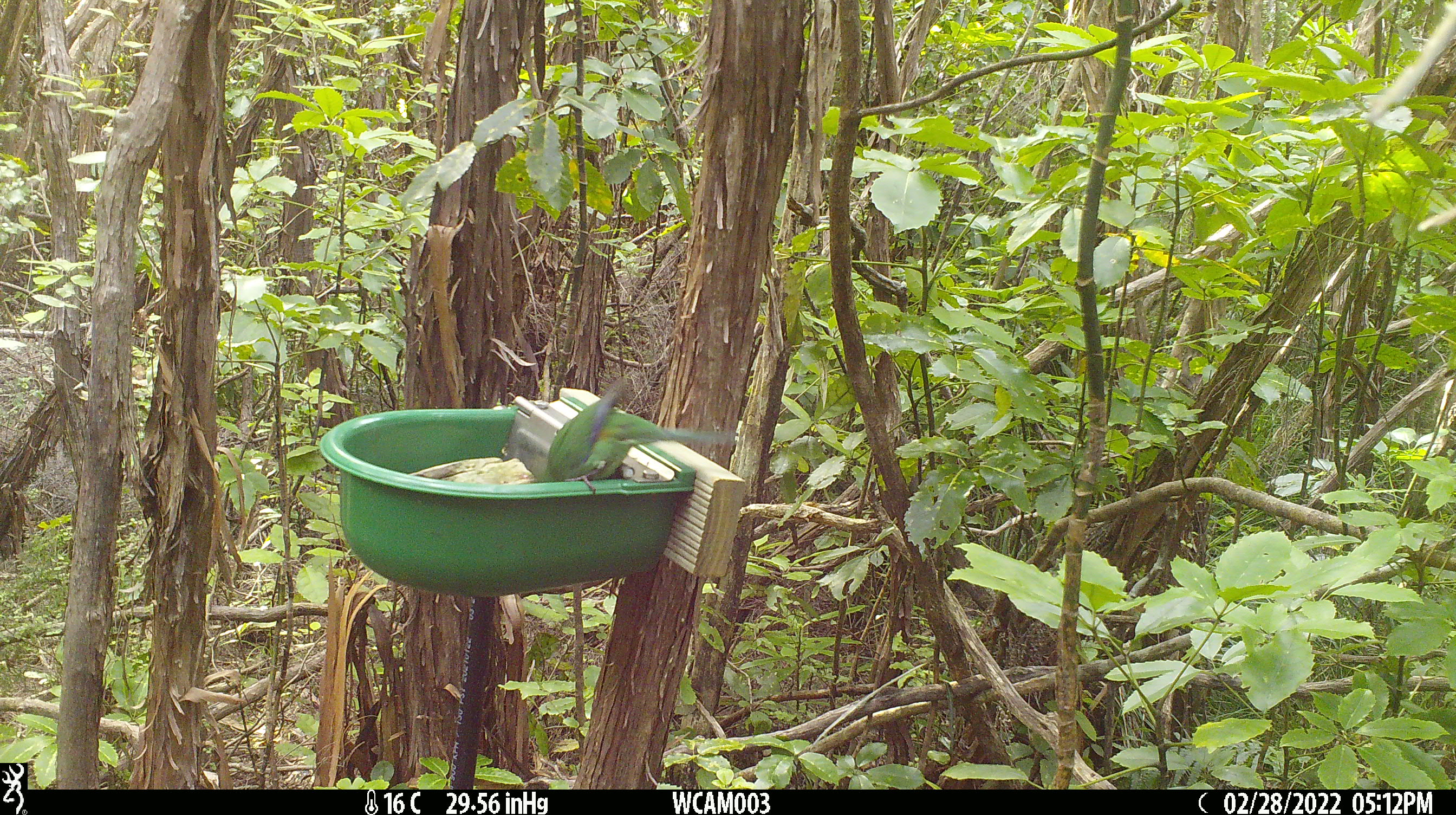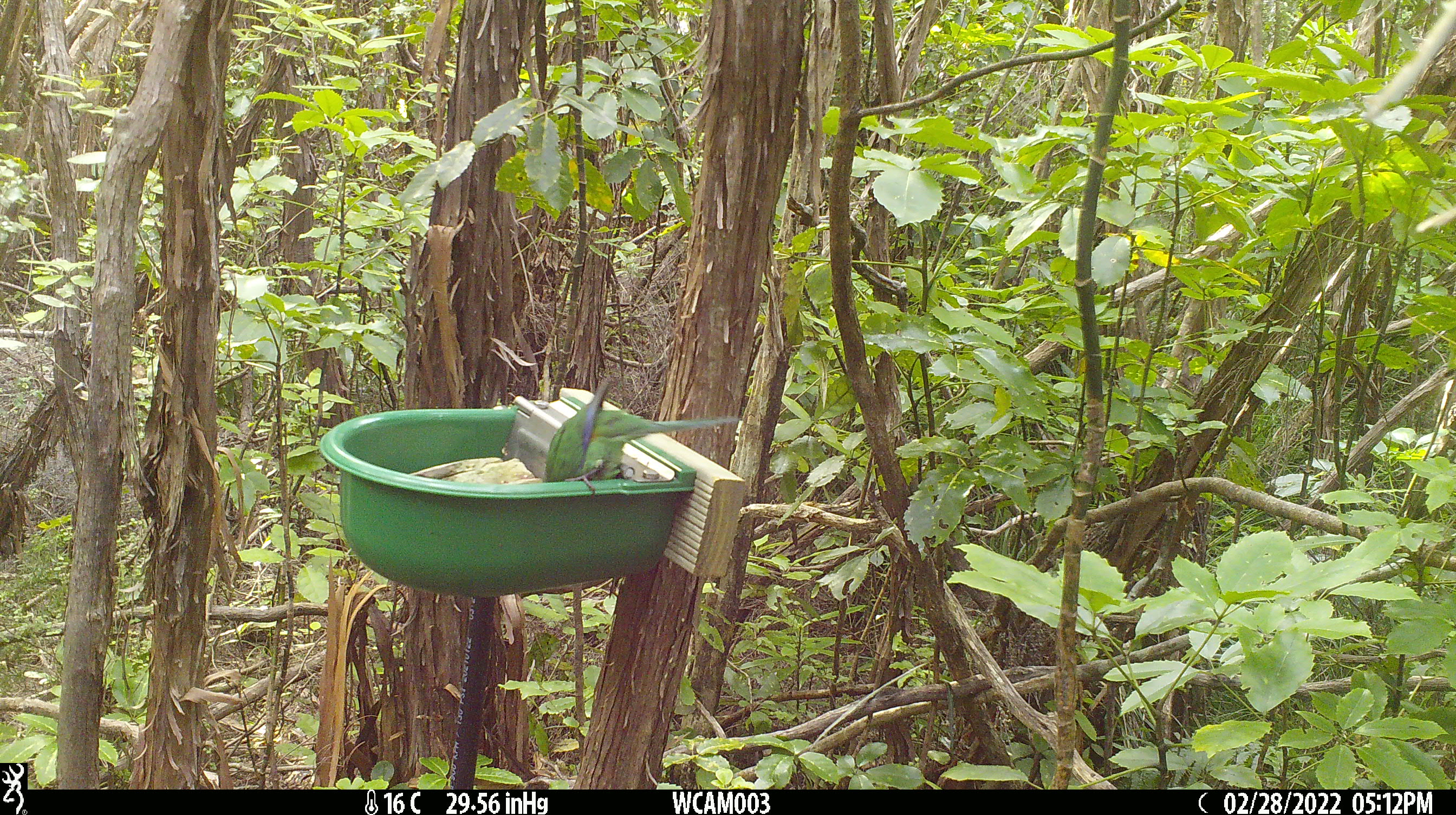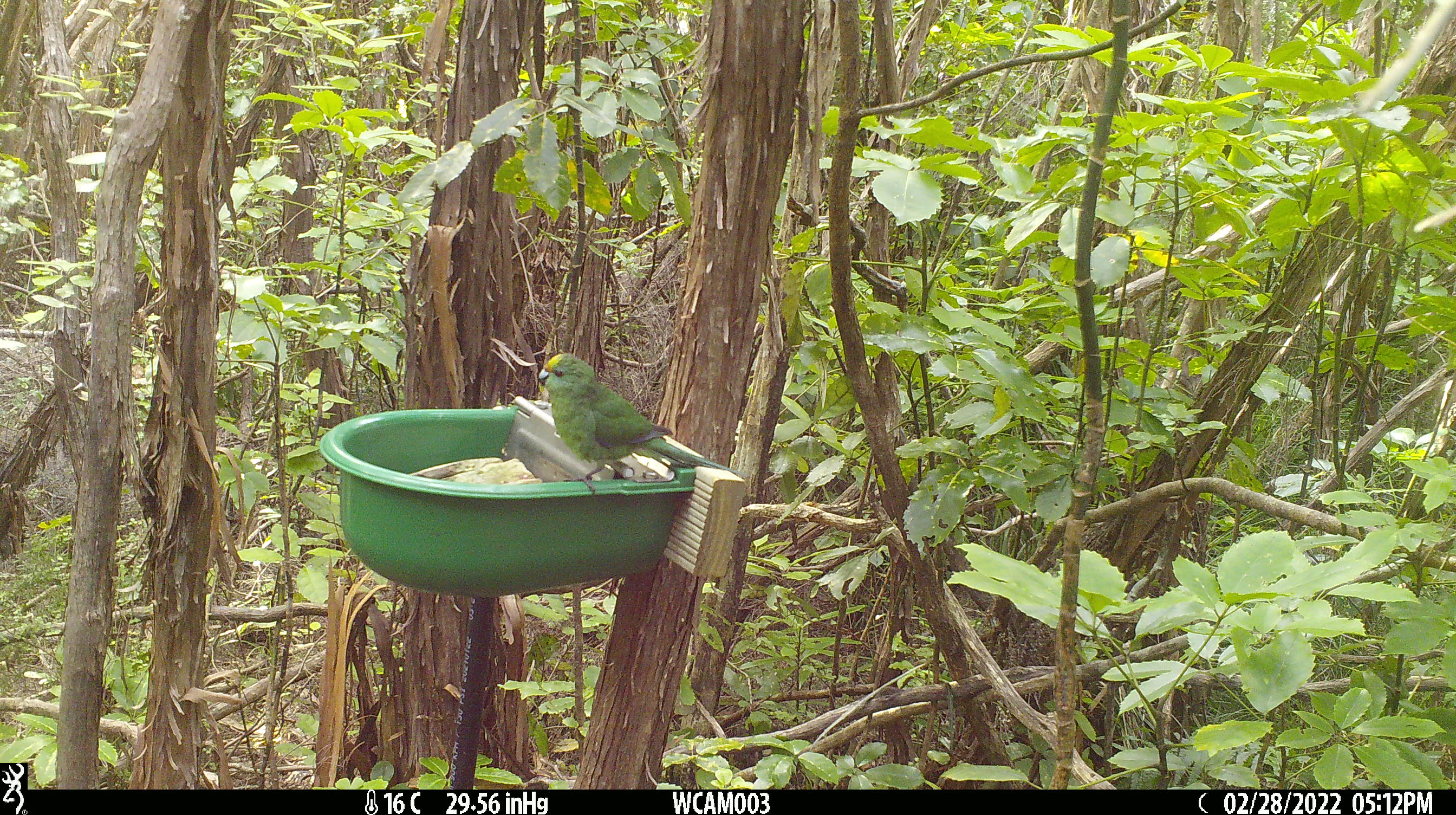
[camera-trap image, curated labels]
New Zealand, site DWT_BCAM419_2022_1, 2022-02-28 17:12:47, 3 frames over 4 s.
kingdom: Animalia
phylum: Chordata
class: Aves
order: Psittaciformes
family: Psittaculidae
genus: Cyanoramphus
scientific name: Cyanoramphus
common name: parakeet